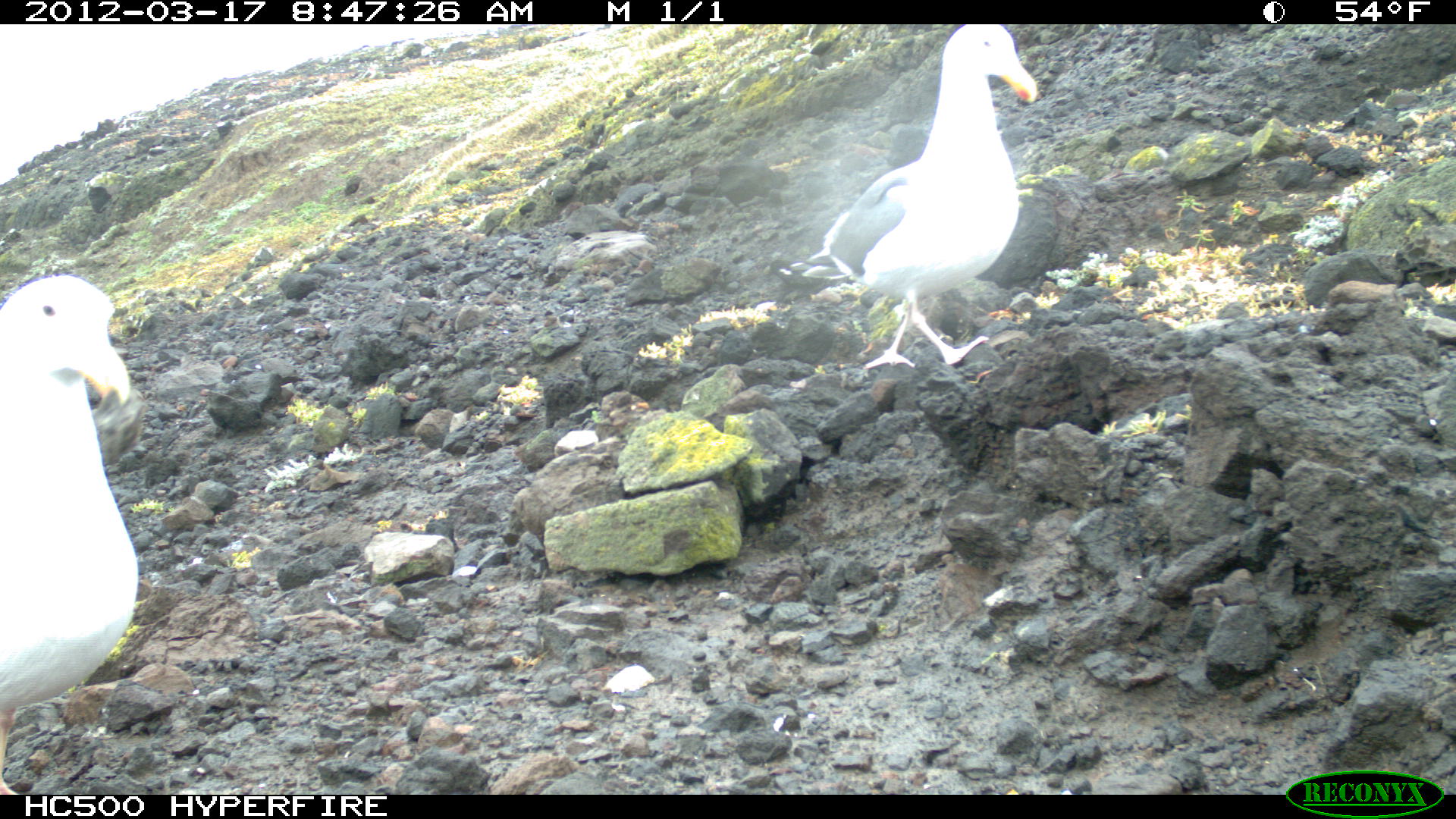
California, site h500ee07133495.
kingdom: Animalia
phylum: Chordata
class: Aves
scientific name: Aves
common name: bird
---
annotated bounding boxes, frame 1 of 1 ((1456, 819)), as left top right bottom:
bird: 773 24 1039 373; 1 275 140 795